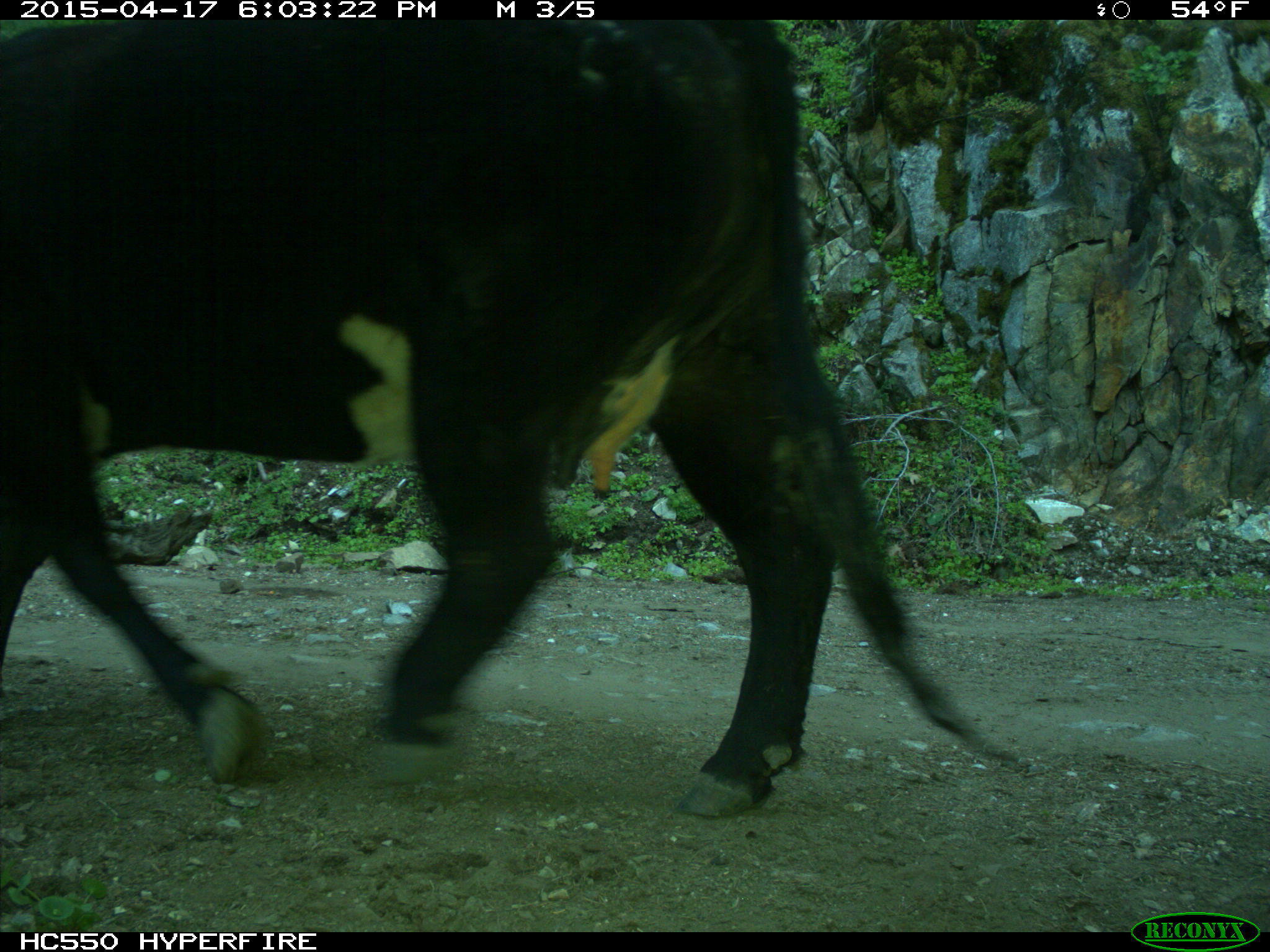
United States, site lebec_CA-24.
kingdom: Animalia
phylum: Chordata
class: Mammalia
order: Artiodactyla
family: Bovidae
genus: Bos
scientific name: Bos taurus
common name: domestic cow